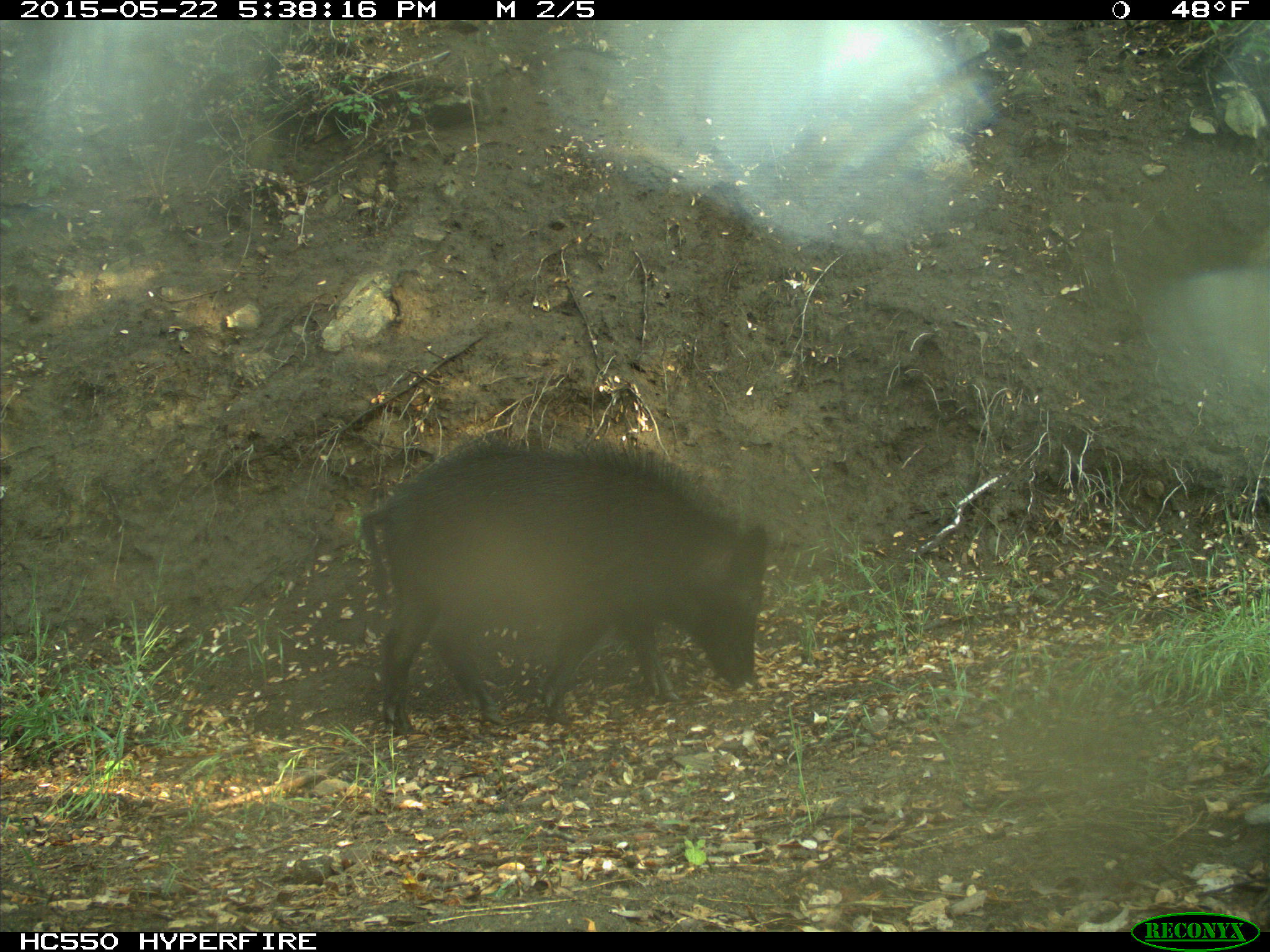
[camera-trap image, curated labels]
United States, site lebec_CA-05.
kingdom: Animalia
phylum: Chordata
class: Mammalia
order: Artiodactyla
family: Suidae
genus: Sus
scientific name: Sus scrofa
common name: wild boar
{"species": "Sus scrofa (wild boar)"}